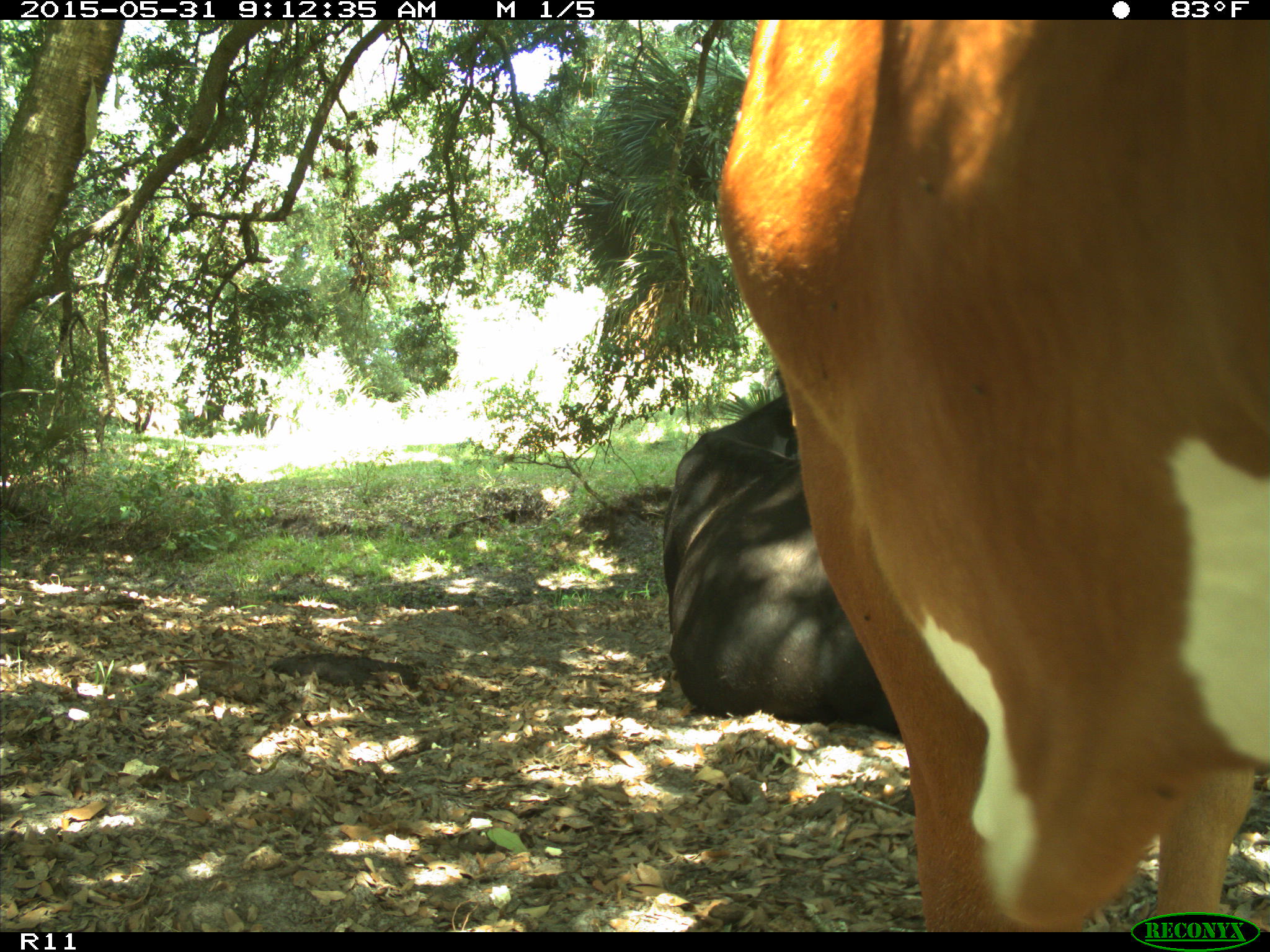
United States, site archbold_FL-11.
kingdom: Animalia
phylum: Chordata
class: Mammalia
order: Artiodactyla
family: Bovidae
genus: Bos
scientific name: Bos taurus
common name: domestic cow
Bos taurus (domestic cow).